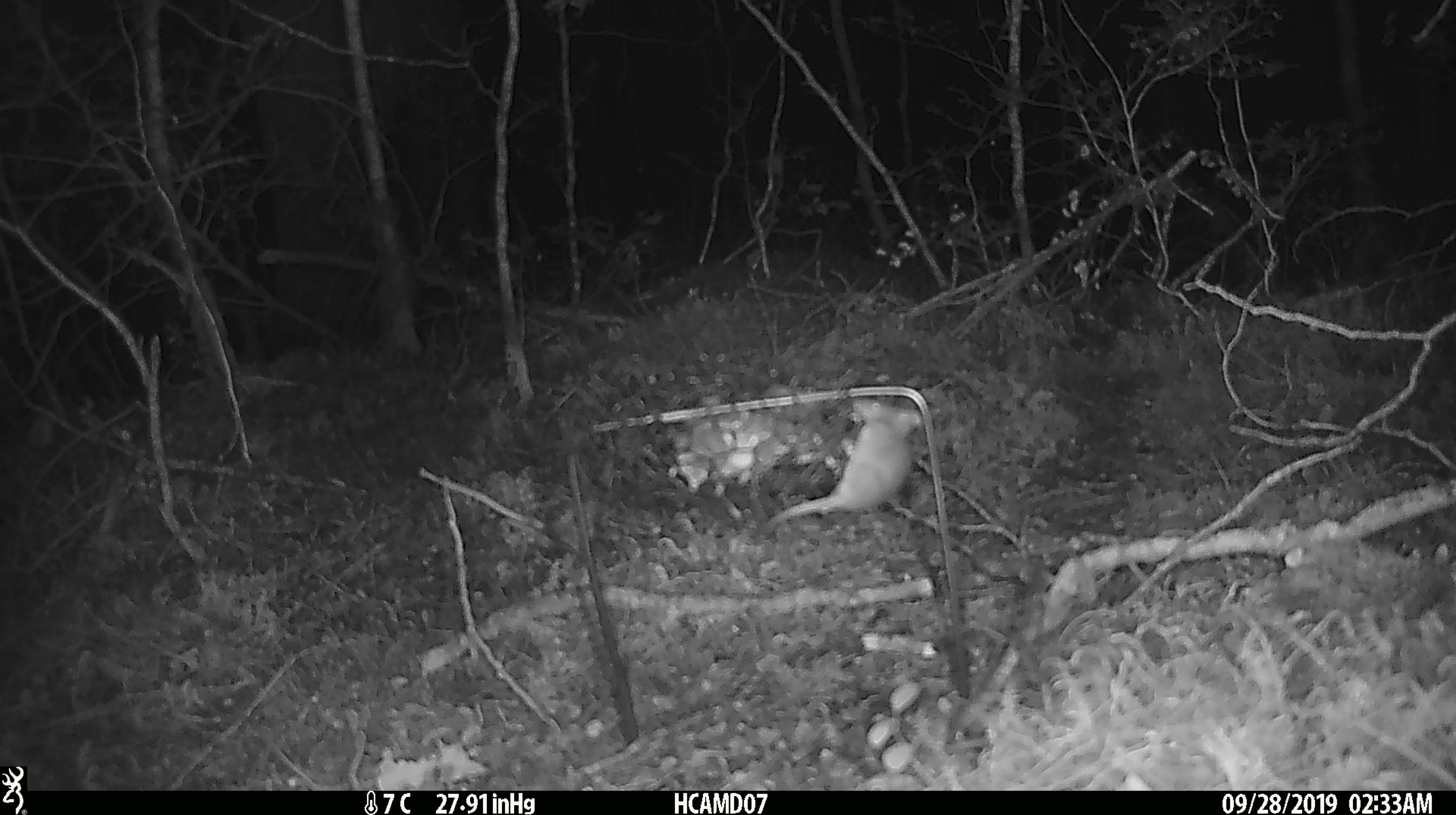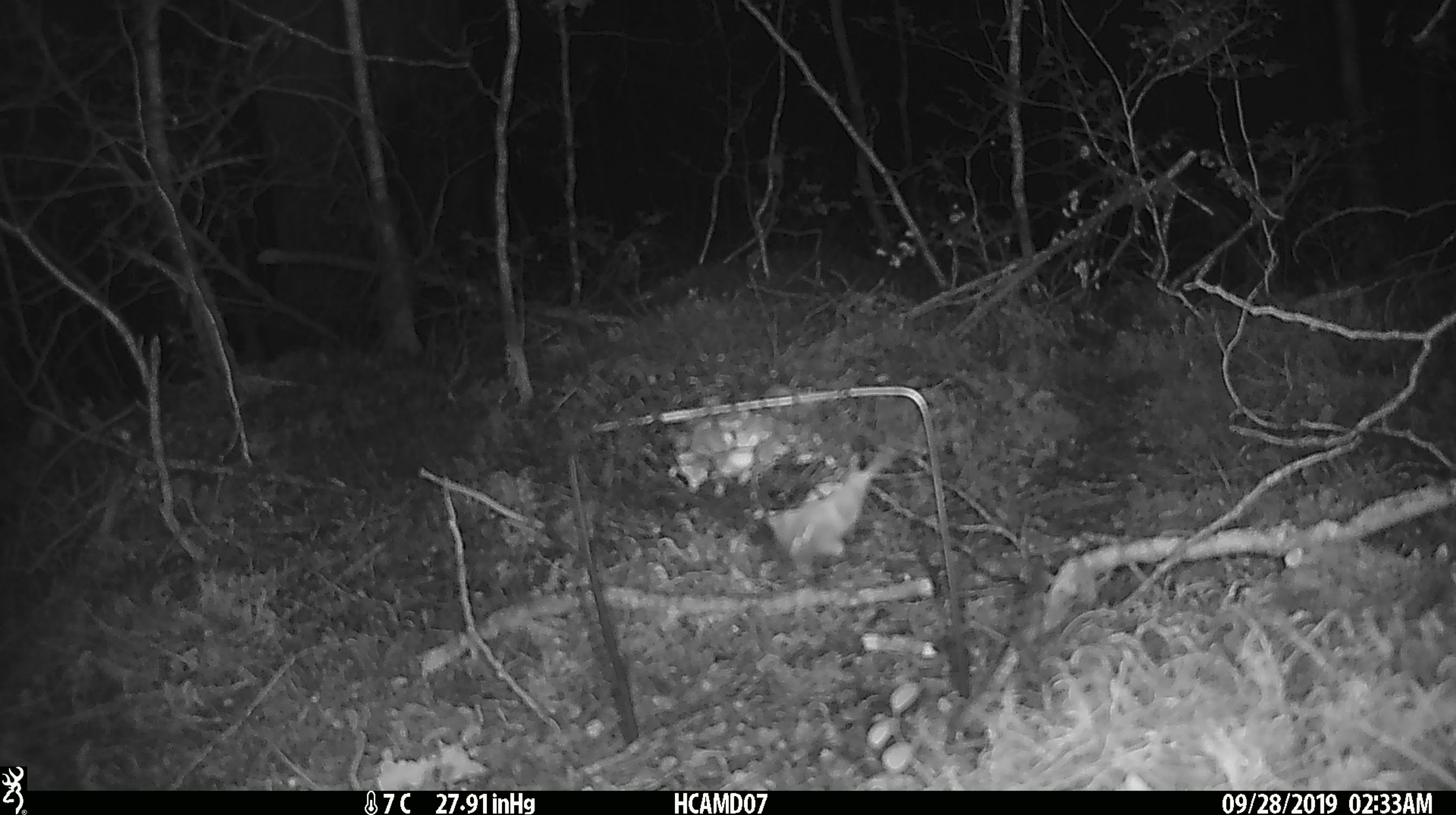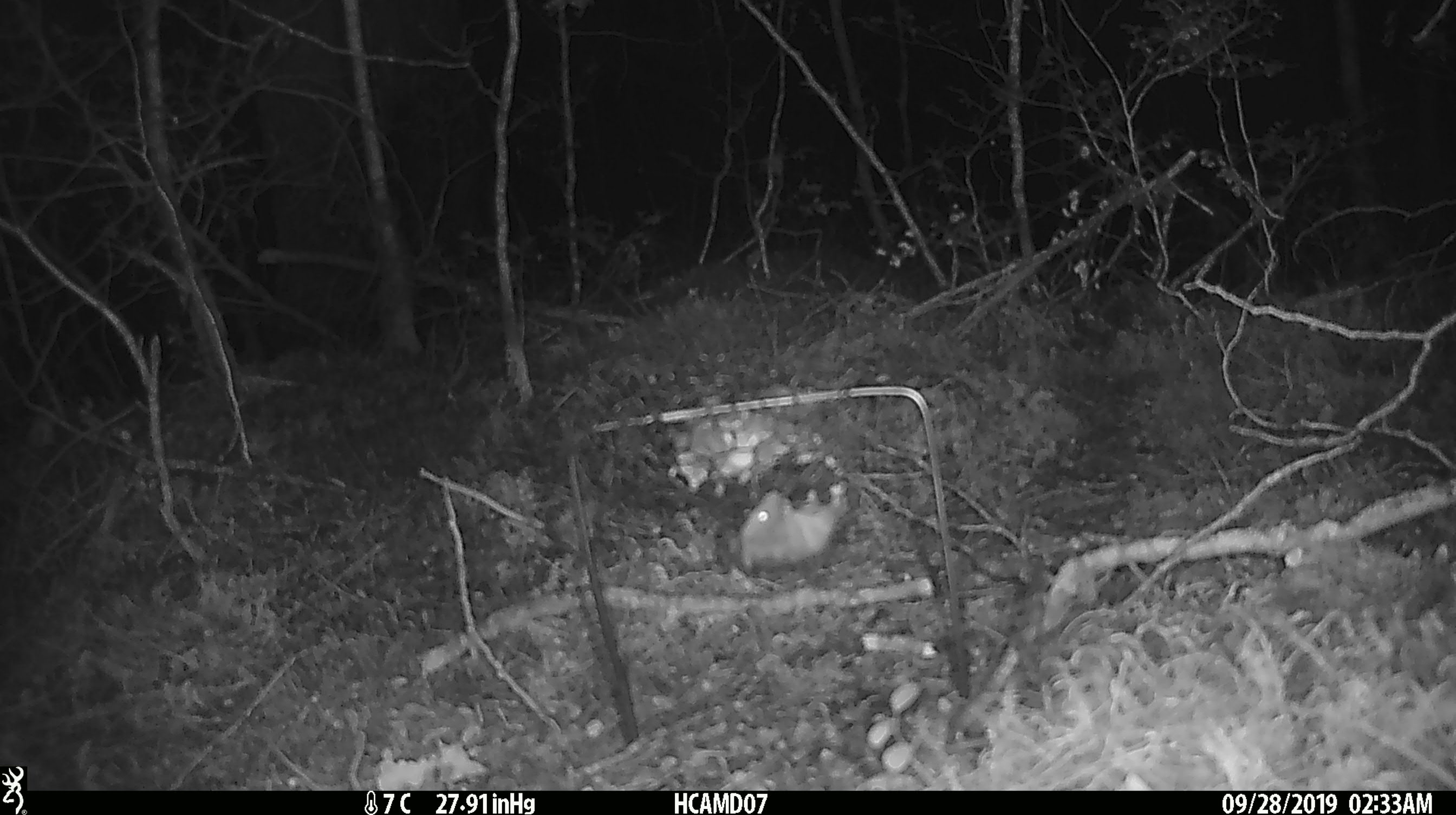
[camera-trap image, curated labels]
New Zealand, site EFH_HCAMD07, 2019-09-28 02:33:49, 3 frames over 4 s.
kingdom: Animalia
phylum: Chordata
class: Mammalia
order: Rodentia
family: Muridae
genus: Mus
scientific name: Mus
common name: mouse